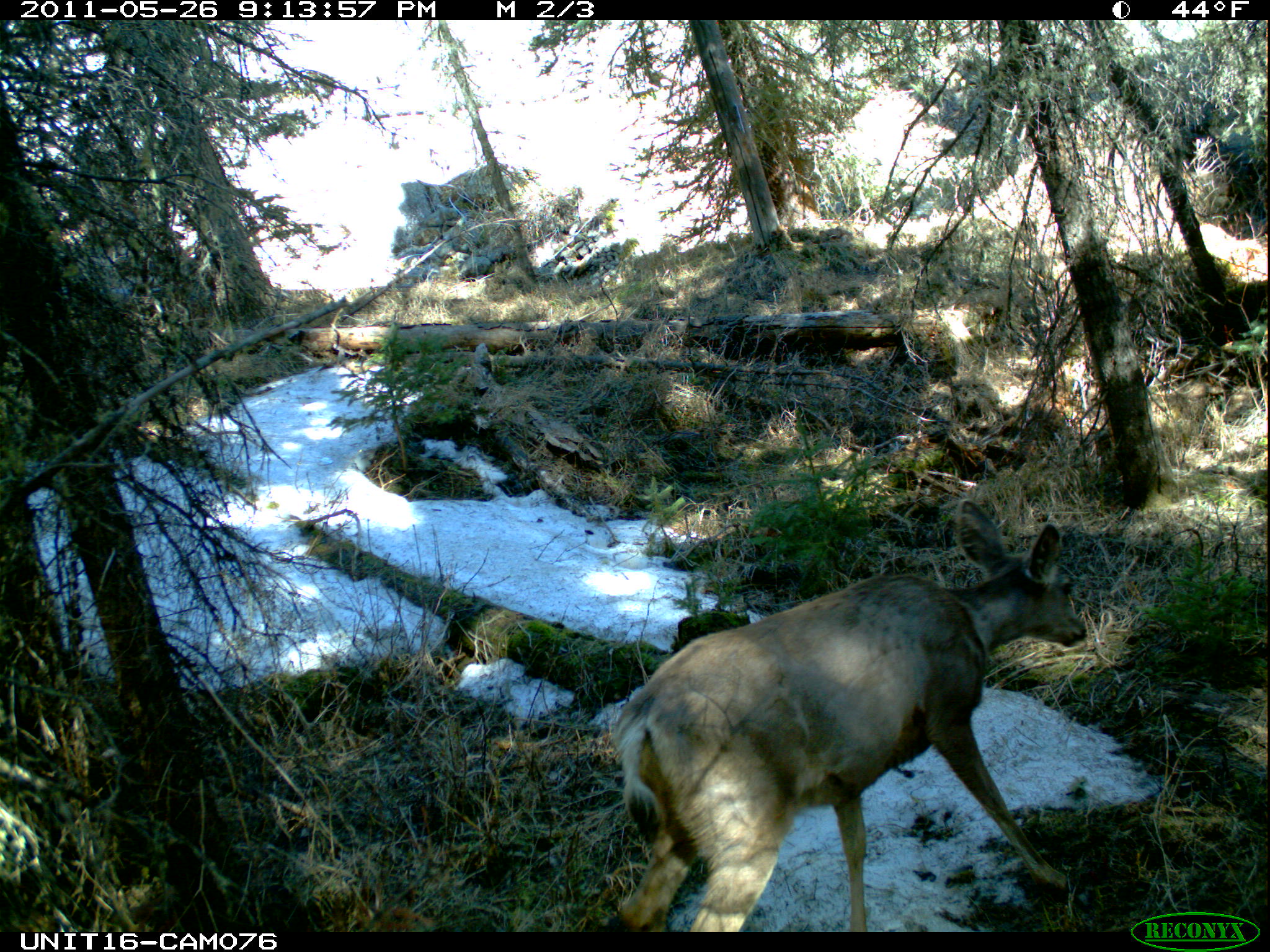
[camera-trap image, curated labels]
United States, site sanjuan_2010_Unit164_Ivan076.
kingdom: Animalia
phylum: Chordata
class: Mammalia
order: Artiodactyla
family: Cervidae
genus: Odocoileus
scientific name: Odocoileus hemionus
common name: mule deer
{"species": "Odocoileus hemionus (mule deer)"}